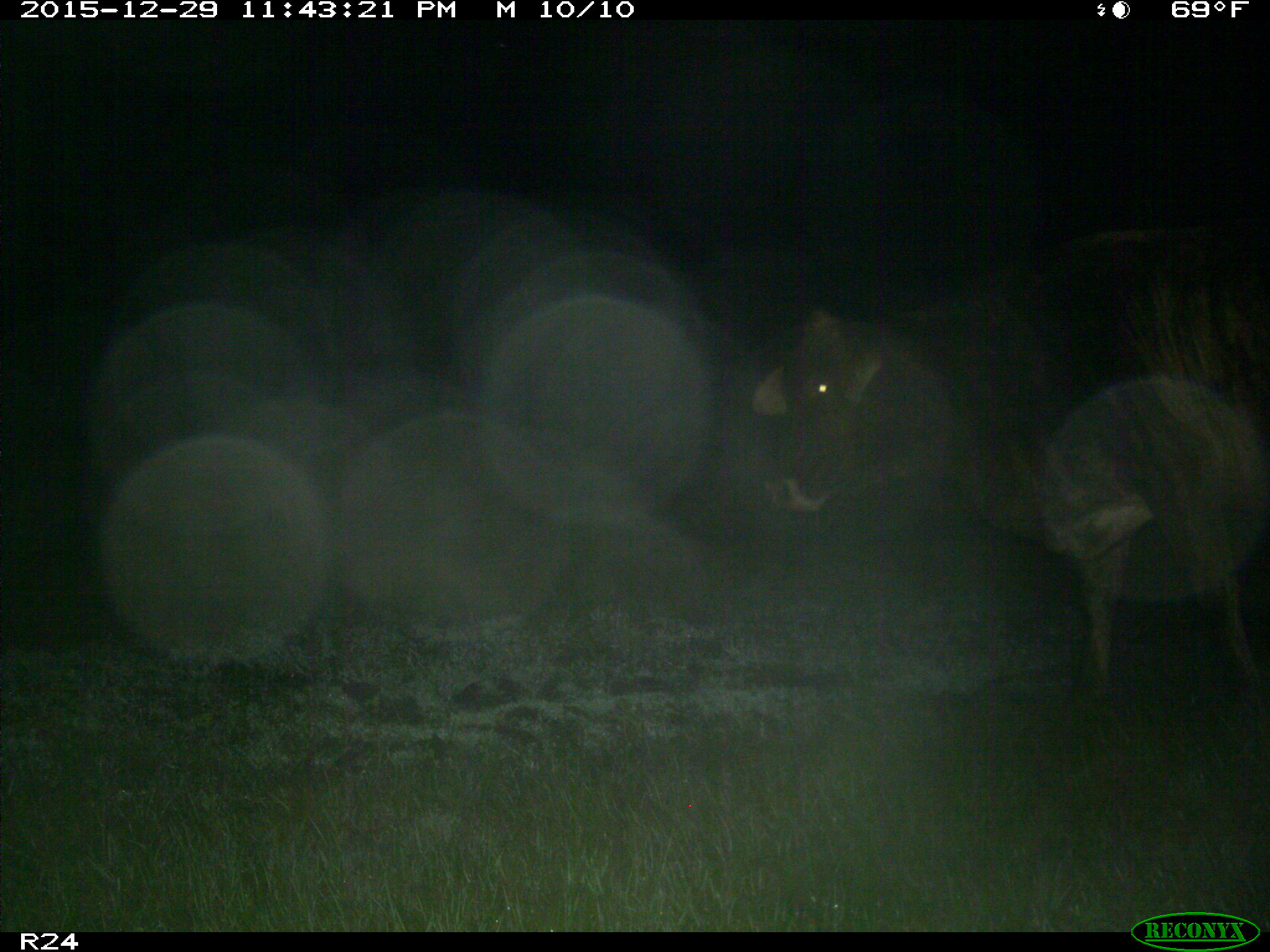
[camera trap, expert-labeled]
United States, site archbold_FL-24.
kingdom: Animalia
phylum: Chordata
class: Mammalia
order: Artiodactyla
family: Bovidae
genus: Bos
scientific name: Bos taurus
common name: domestic cow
Bos taurus (domestic cow).